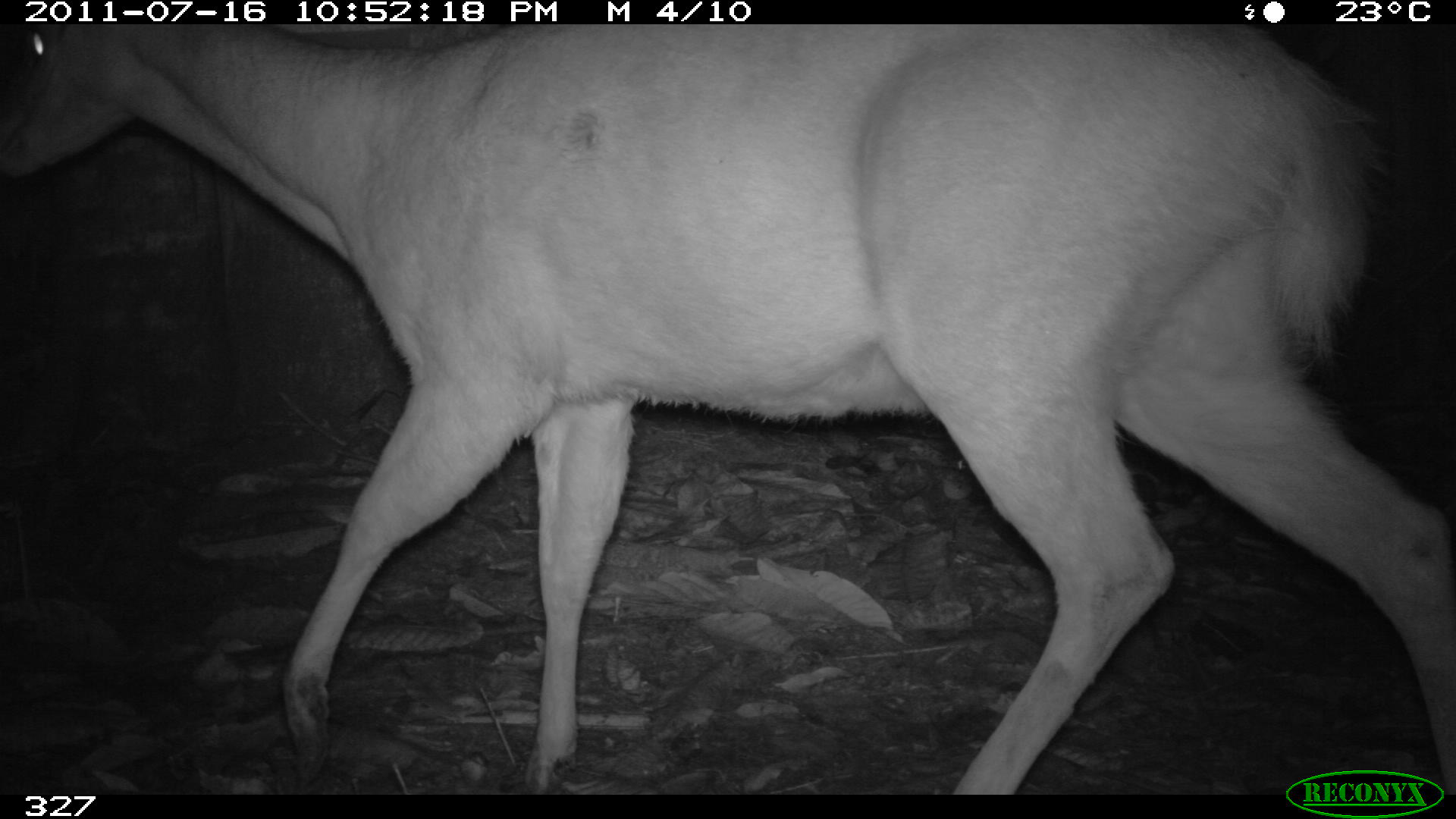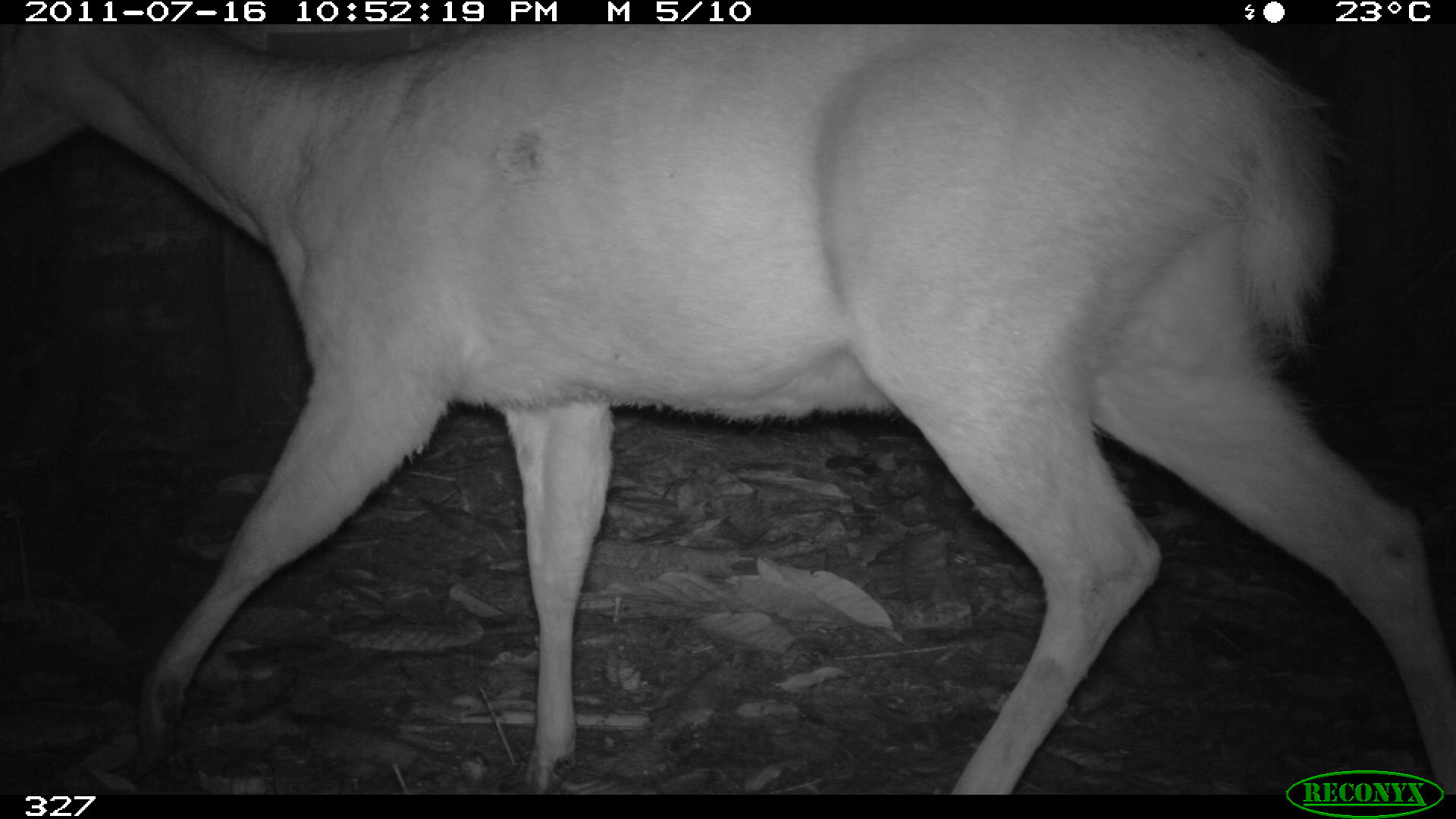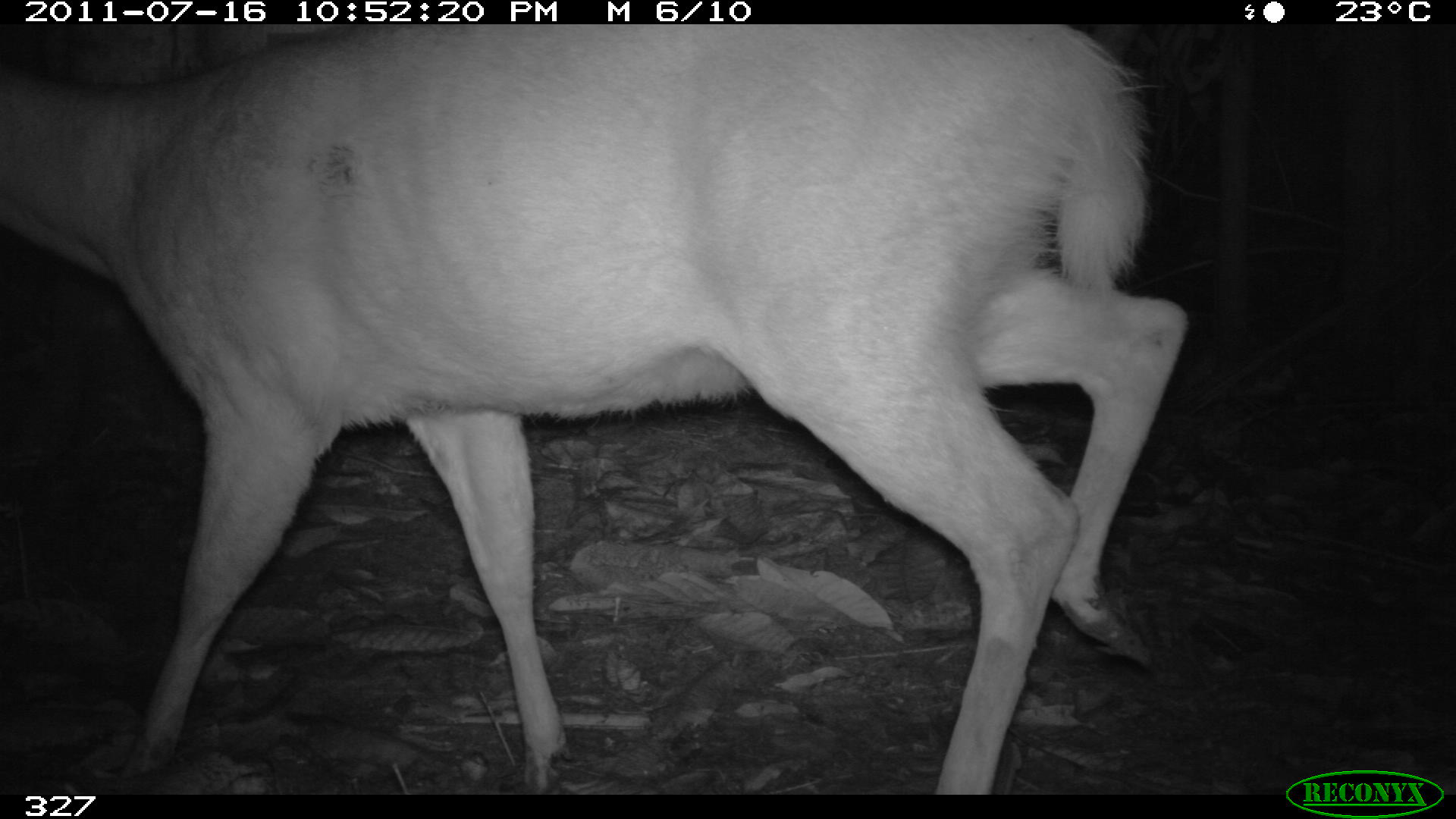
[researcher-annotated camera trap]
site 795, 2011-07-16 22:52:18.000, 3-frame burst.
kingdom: Animalia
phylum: Chordata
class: Mammalia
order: Artiodactyla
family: Cervidae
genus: Mazama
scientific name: Mazama americana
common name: red brocket